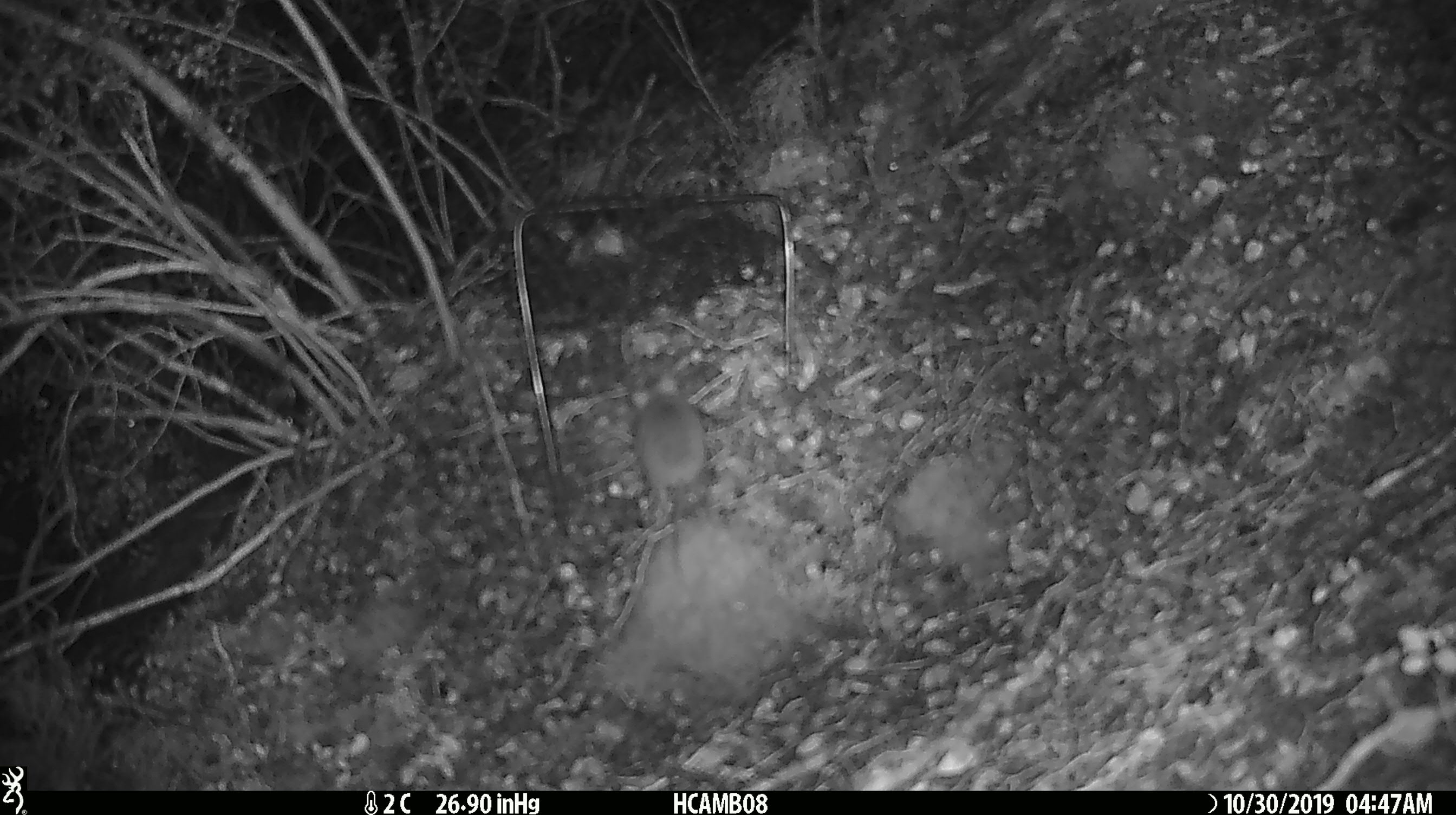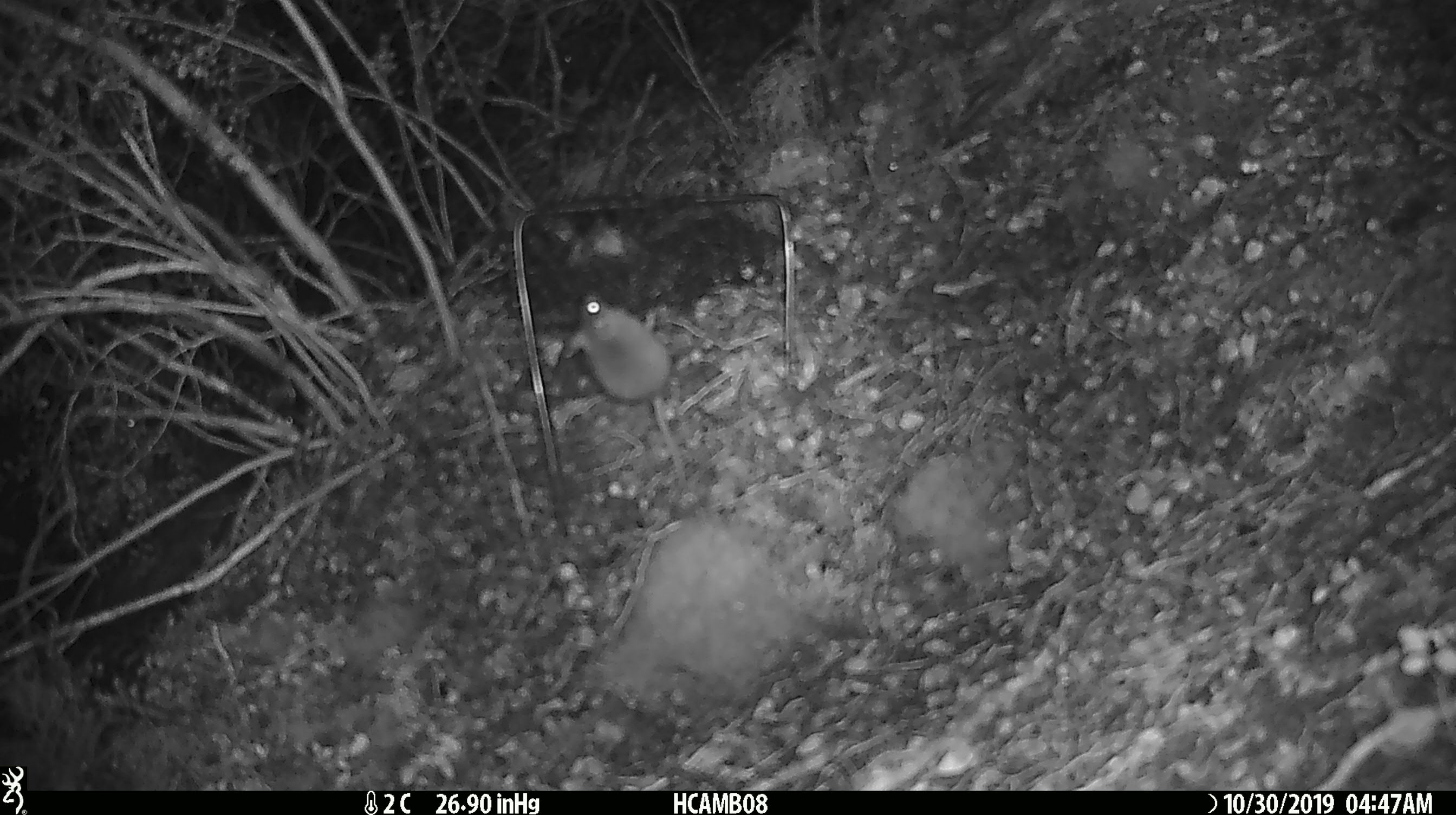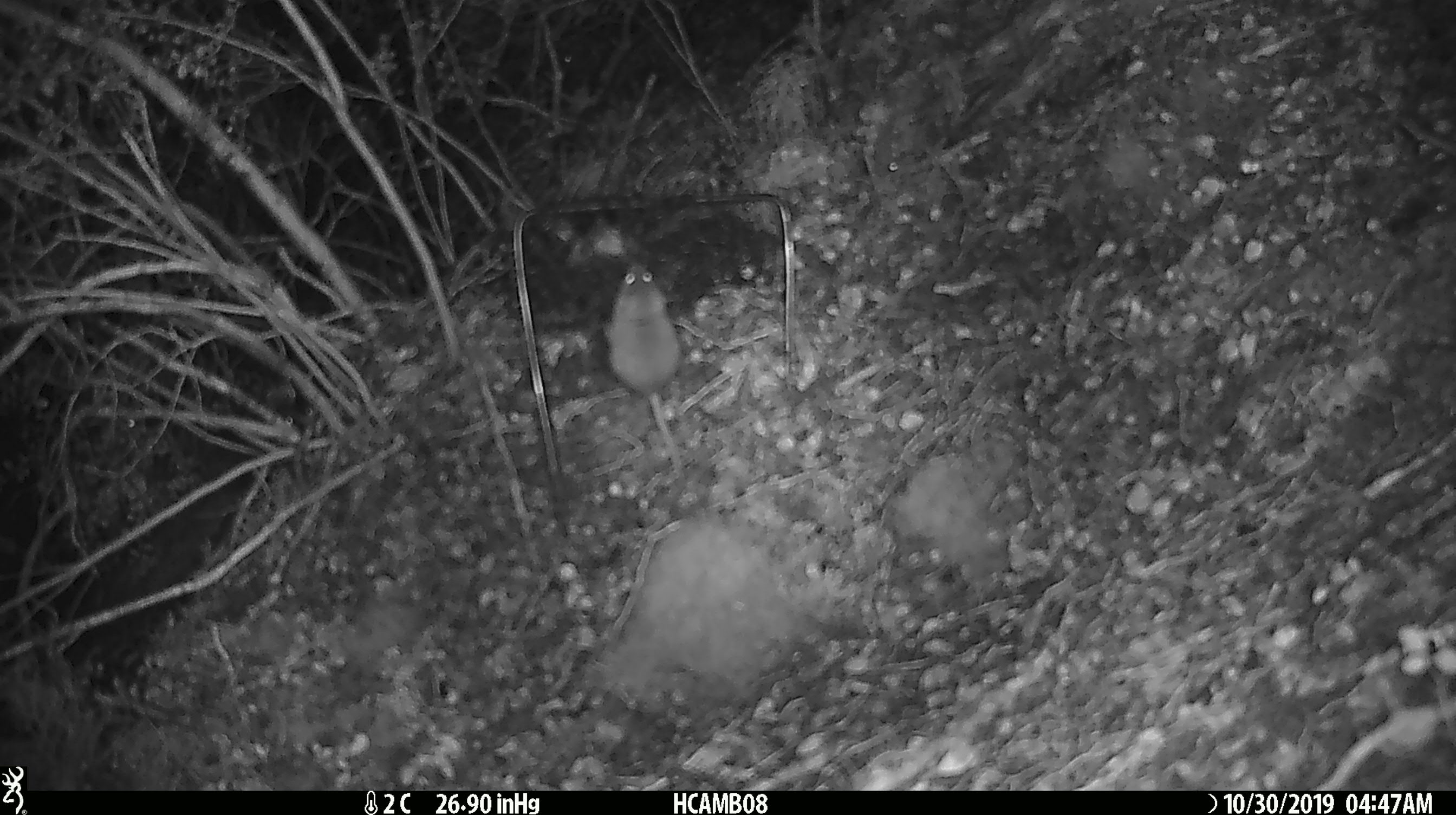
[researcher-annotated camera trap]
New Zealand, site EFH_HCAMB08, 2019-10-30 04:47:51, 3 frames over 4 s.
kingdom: Animalia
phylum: Chordata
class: Mammalia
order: Rodentia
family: Muridae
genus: Mus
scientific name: Mus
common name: mouse